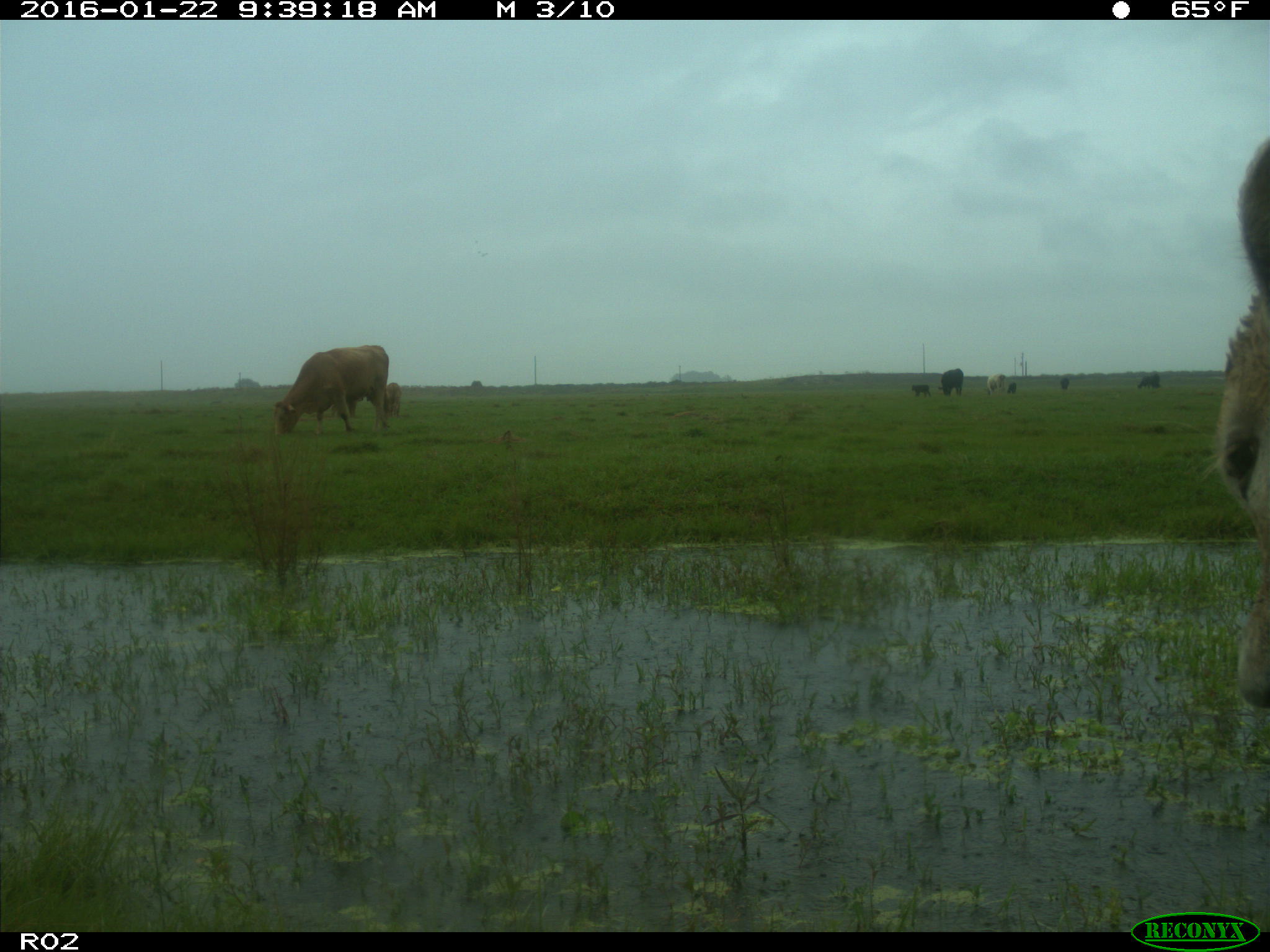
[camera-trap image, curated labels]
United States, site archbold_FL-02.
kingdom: Animalia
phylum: Chordata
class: Mammalia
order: Artiodactyla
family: Bovidae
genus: Bos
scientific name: Bos taurus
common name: domestic cow